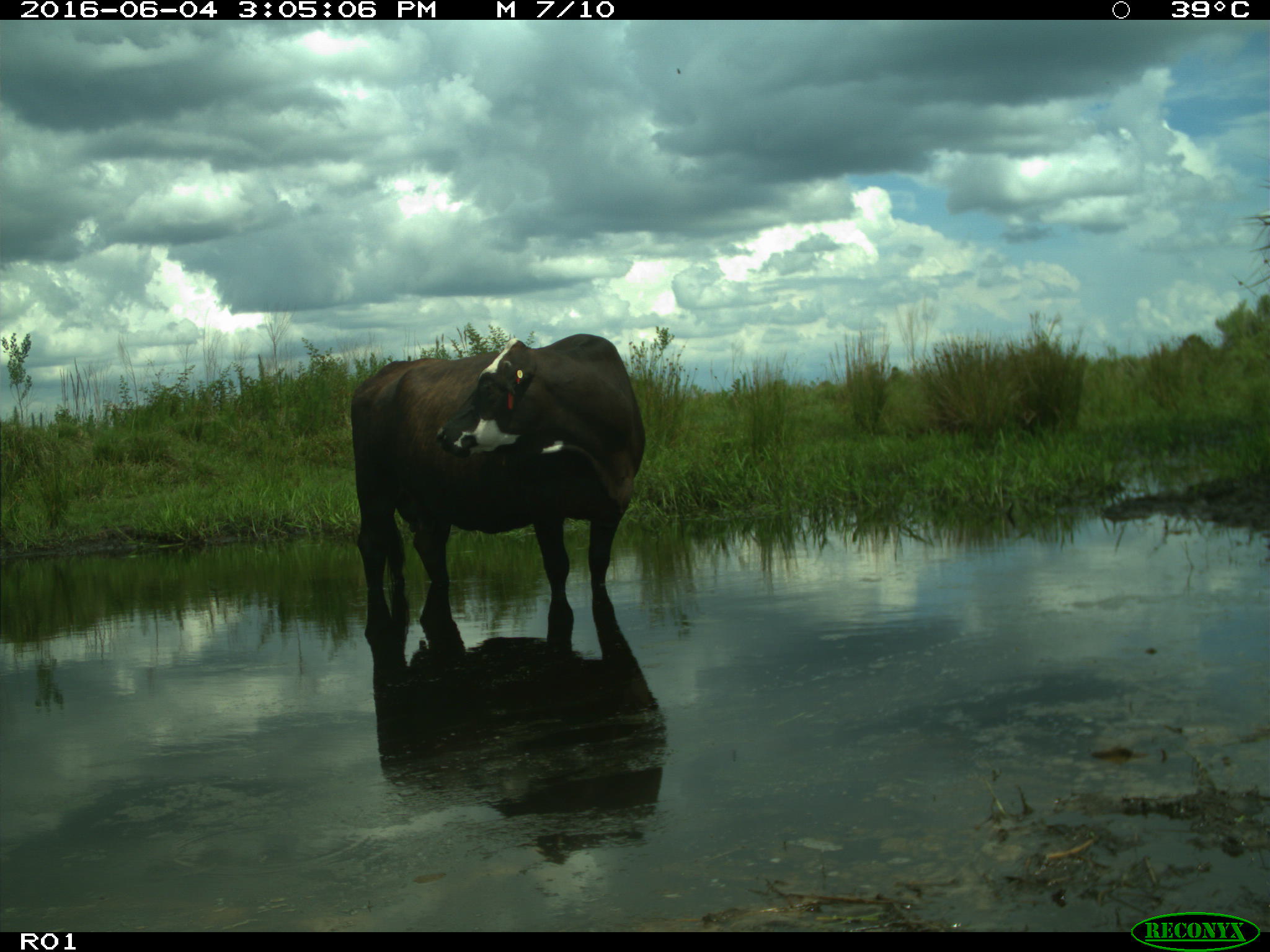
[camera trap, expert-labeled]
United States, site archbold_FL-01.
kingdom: Animalia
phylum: Chordata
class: Mammalia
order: Artiodactyla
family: Bovidae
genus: Bos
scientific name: Bos taurus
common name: domestic cow